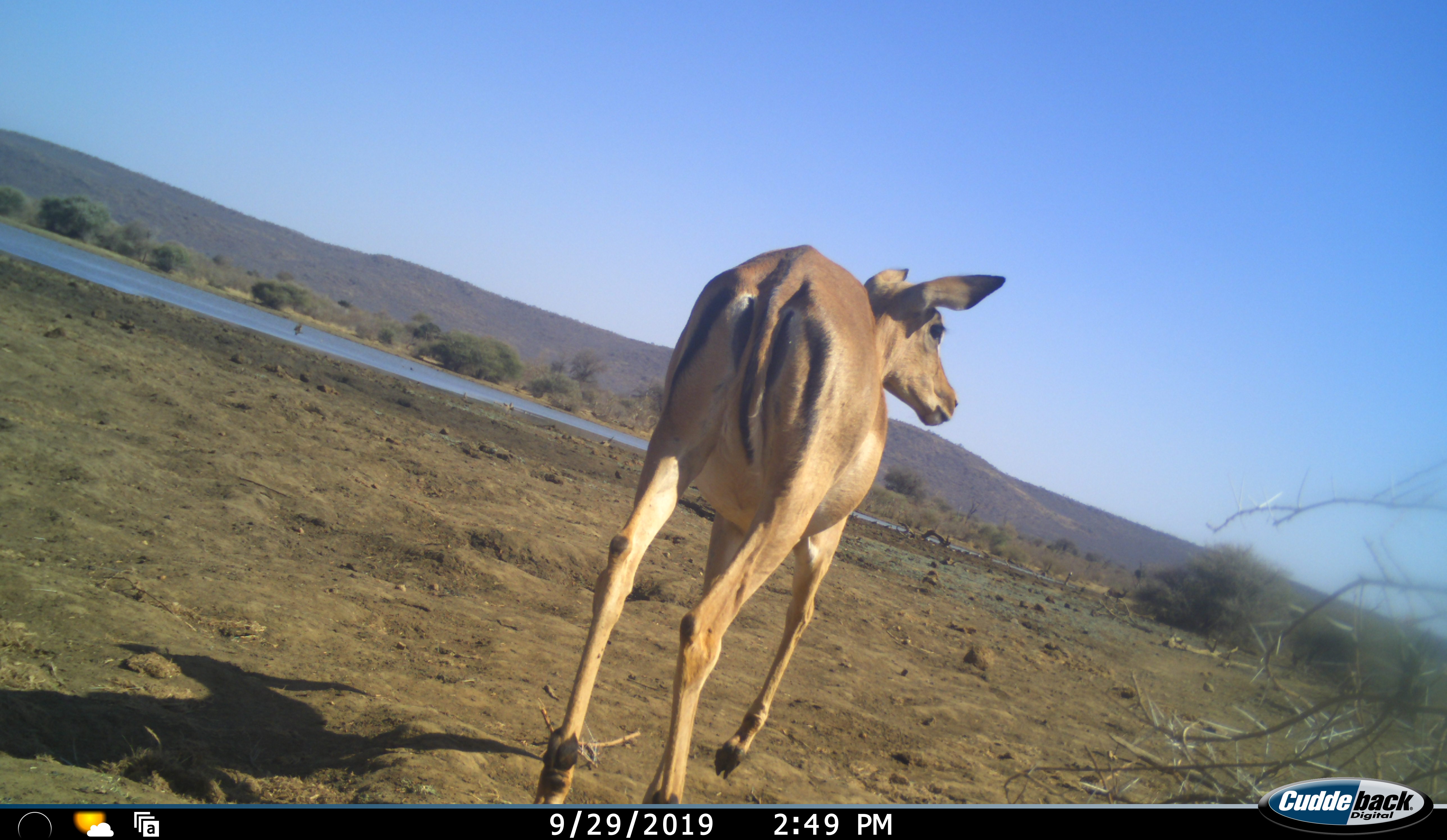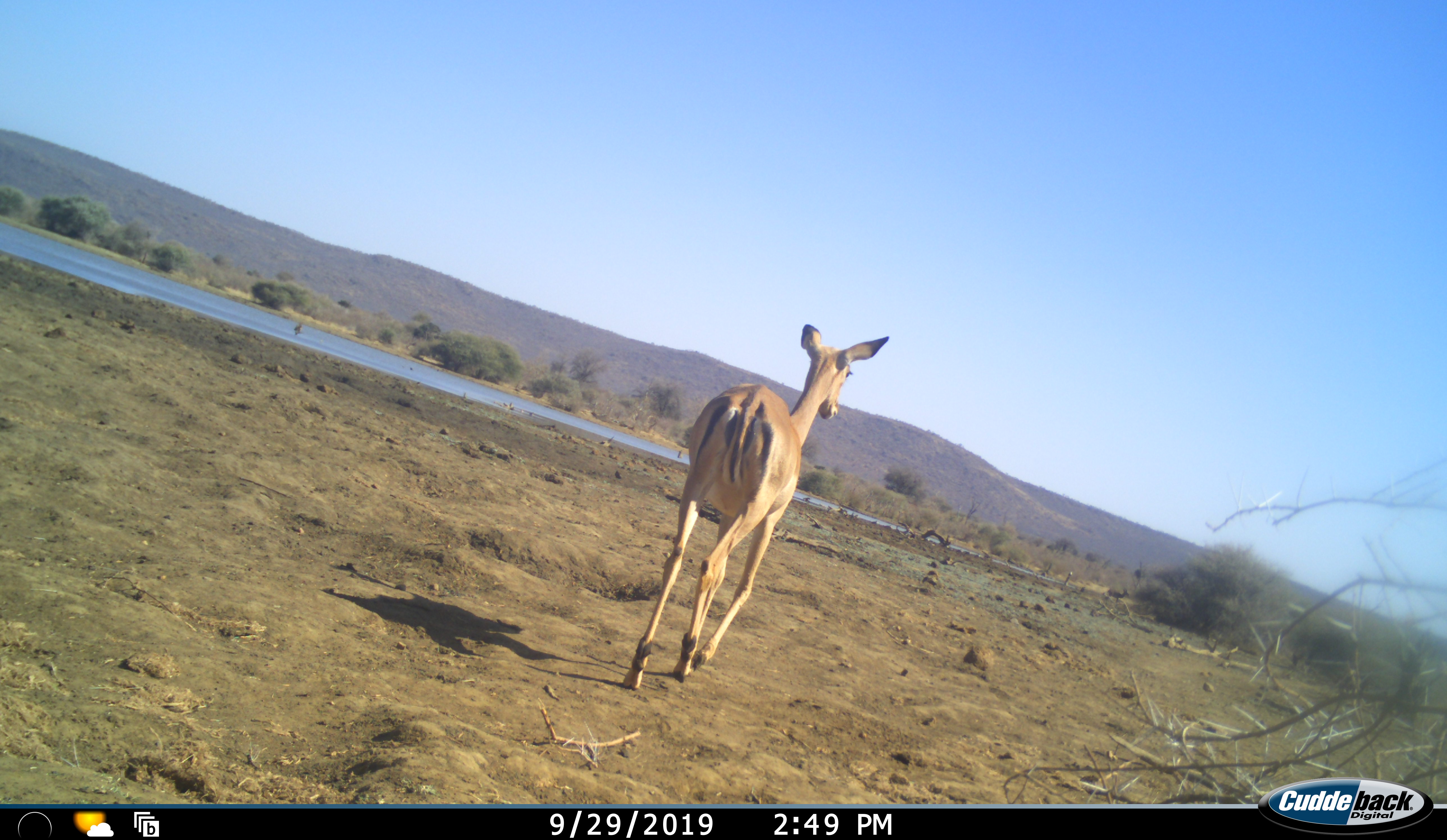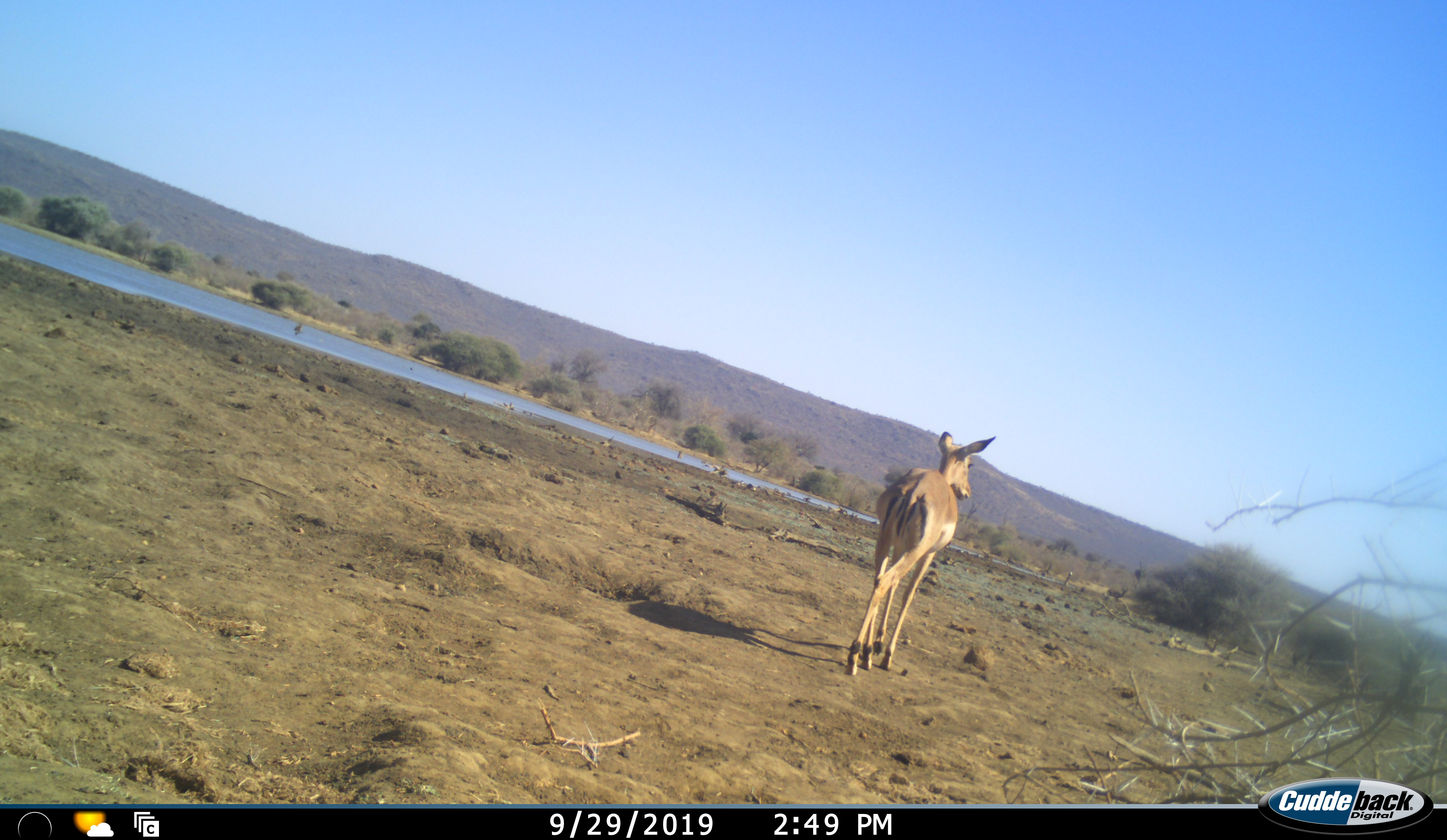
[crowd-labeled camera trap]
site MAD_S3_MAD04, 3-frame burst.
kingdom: Animalia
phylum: Chordata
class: Mammalia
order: Artiodactyla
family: Bovidae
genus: Aepyceros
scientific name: Aepyceros melampus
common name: impala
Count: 1.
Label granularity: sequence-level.